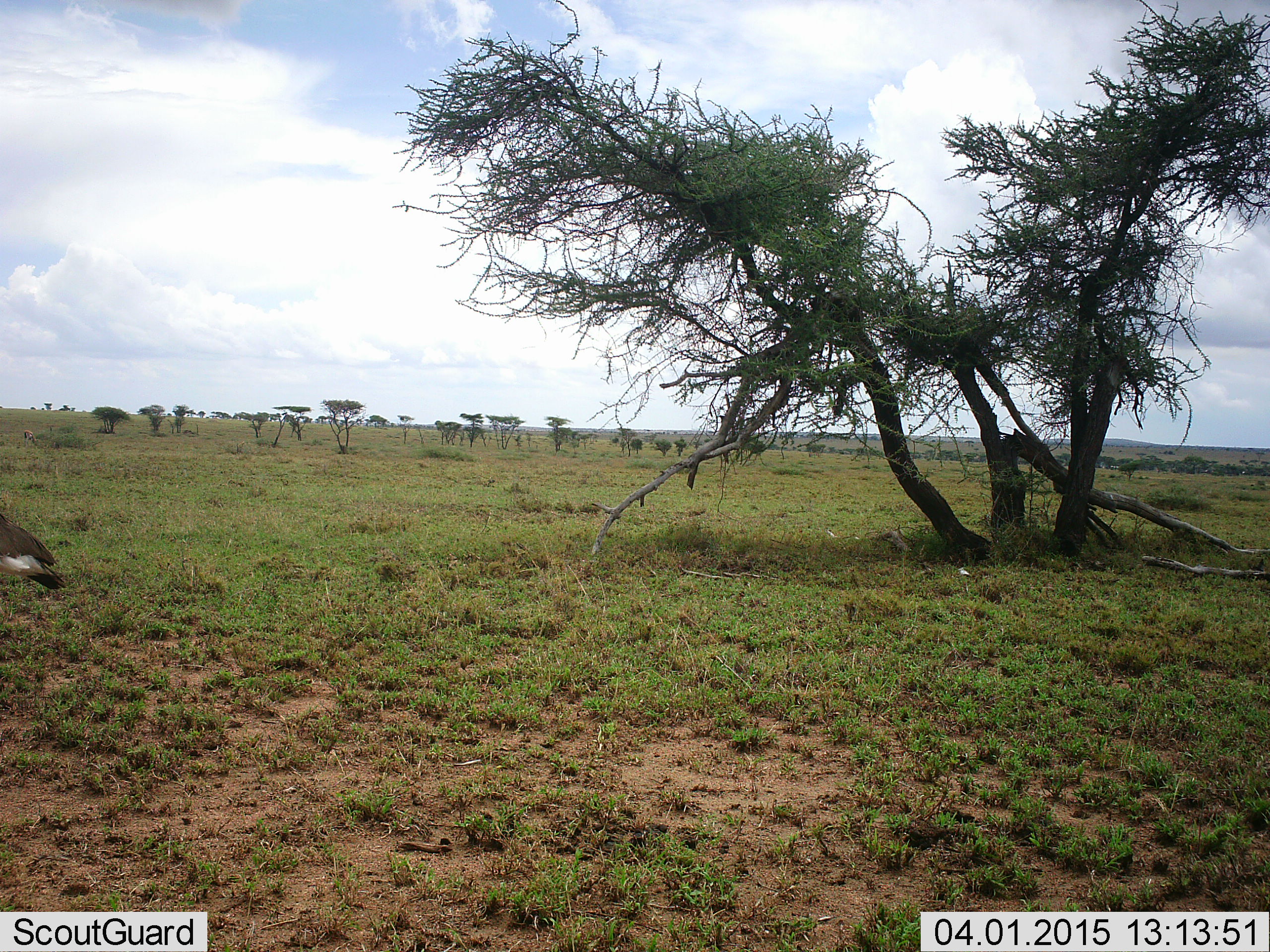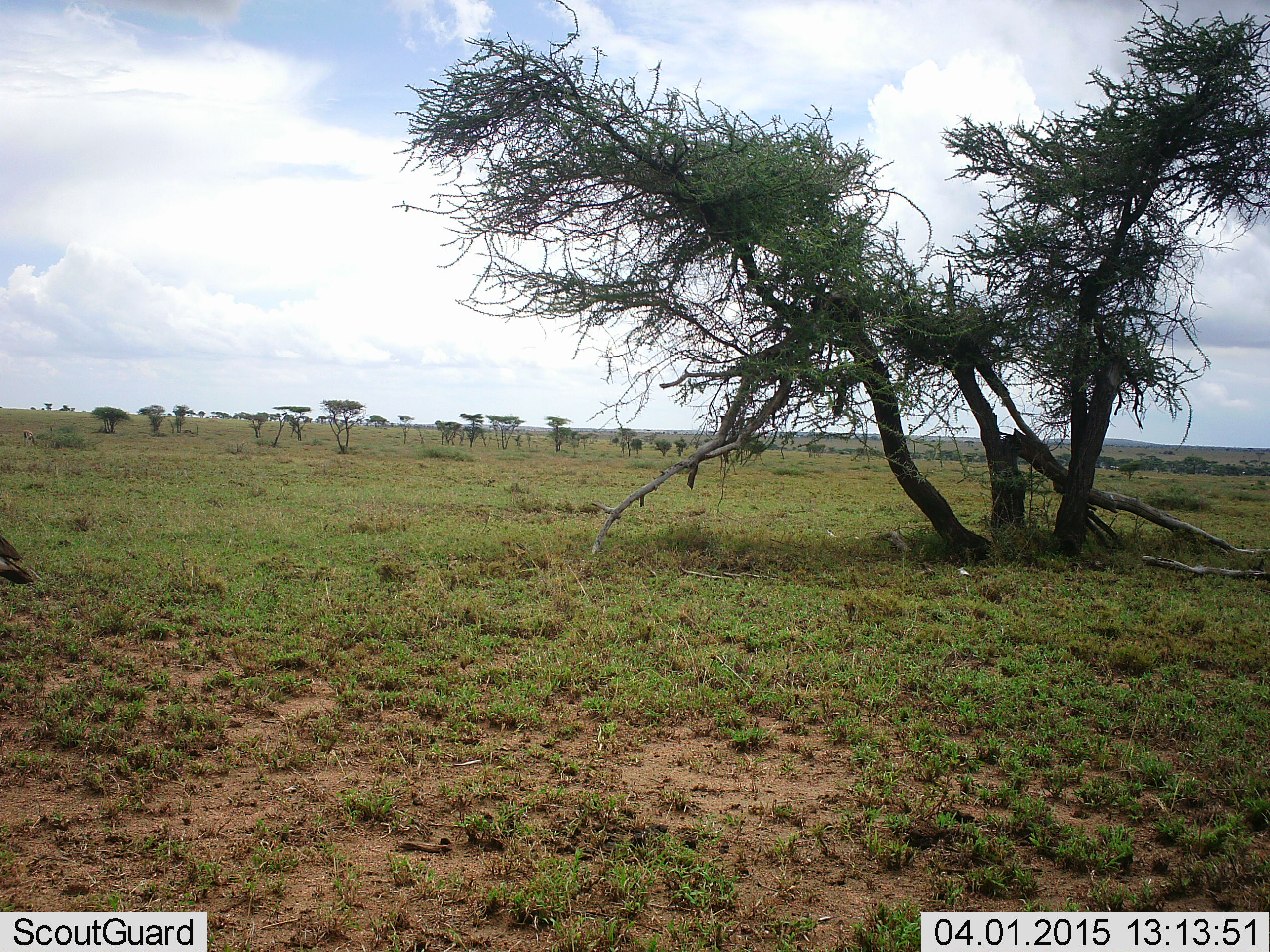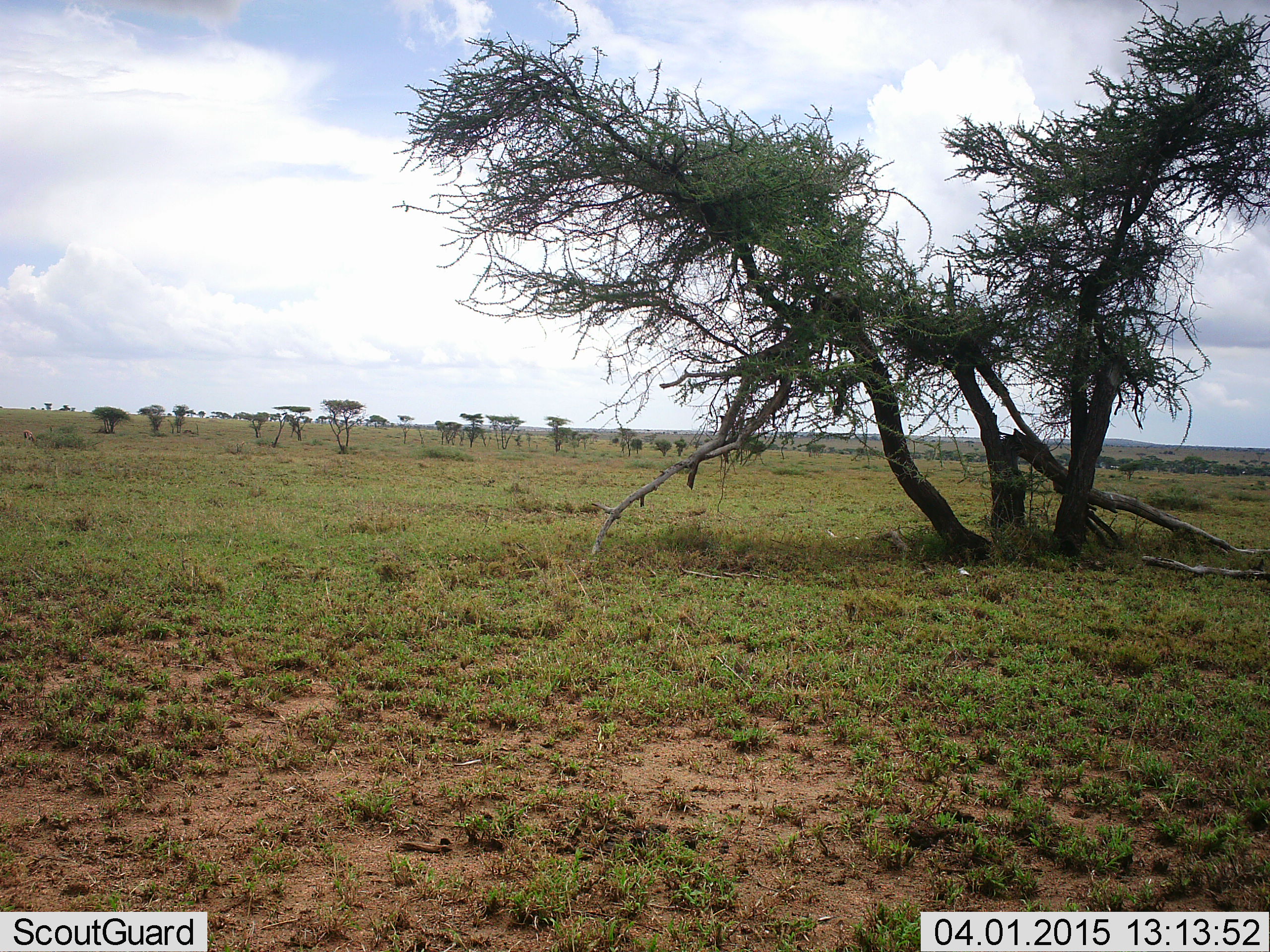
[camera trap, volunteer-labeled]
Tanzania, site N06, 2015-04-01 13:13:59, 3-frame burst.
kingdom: Animalia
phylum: Chordata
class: Aves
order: Otidiformes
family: Otididae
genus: Ardeotis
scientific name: Ardeotis kori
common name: kori bustard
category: koribustard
Koribustard (kori bustard) (Ardeotis kori), count 1. Behavior (volunteer vote fractions): standing 50%, resting 0%, moving 62%, interacting 0%. Young present (vote fraction): 0%. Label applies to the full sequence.